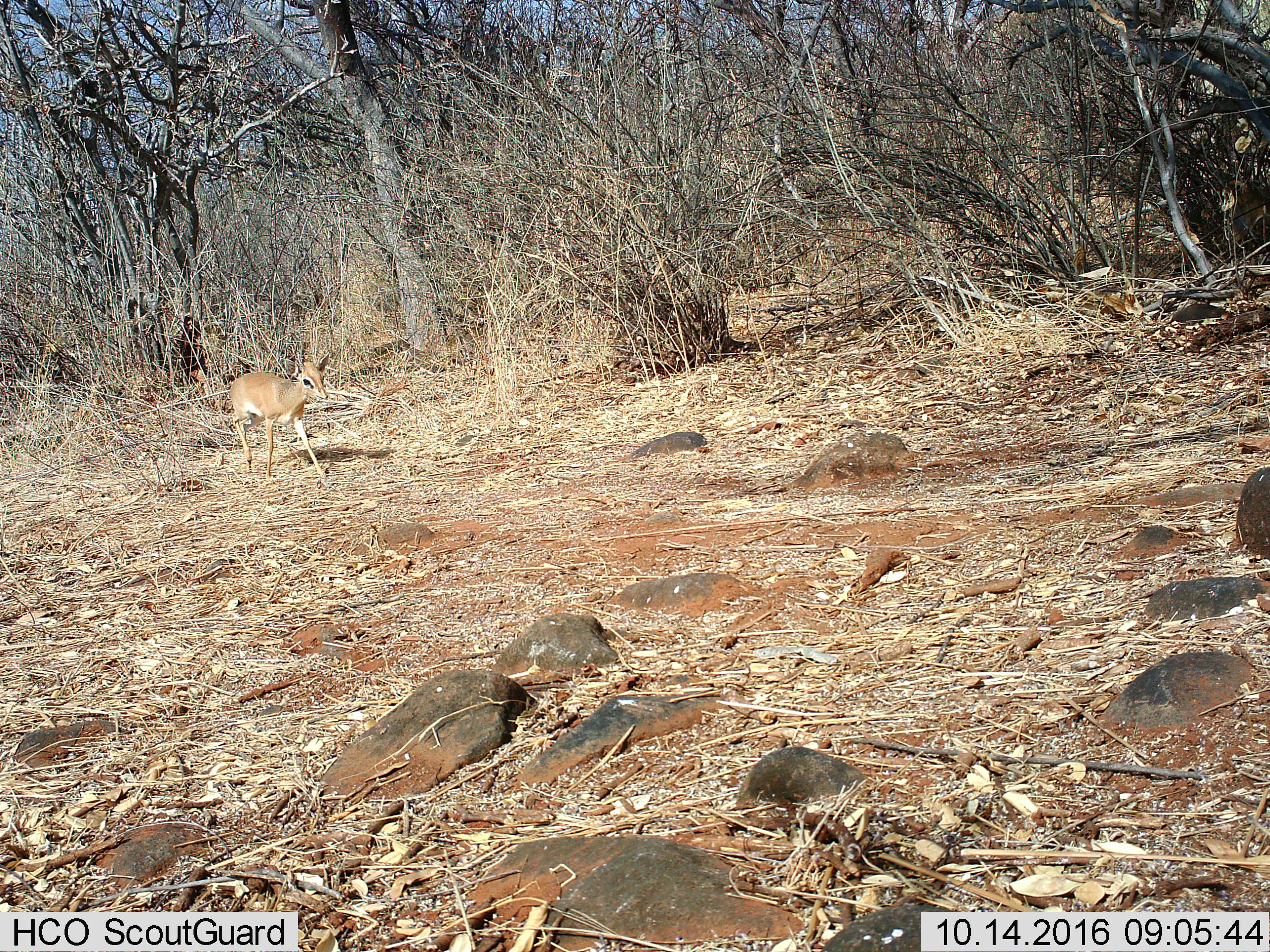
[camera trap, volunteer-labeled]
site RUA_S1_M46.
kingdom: Animalia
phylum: Chordata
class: Mammalia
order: Artiodactyla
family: Bovidae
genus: Madoqua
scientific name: Madoqua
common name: dik-dik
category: dikdik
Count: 1.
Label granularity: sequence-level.